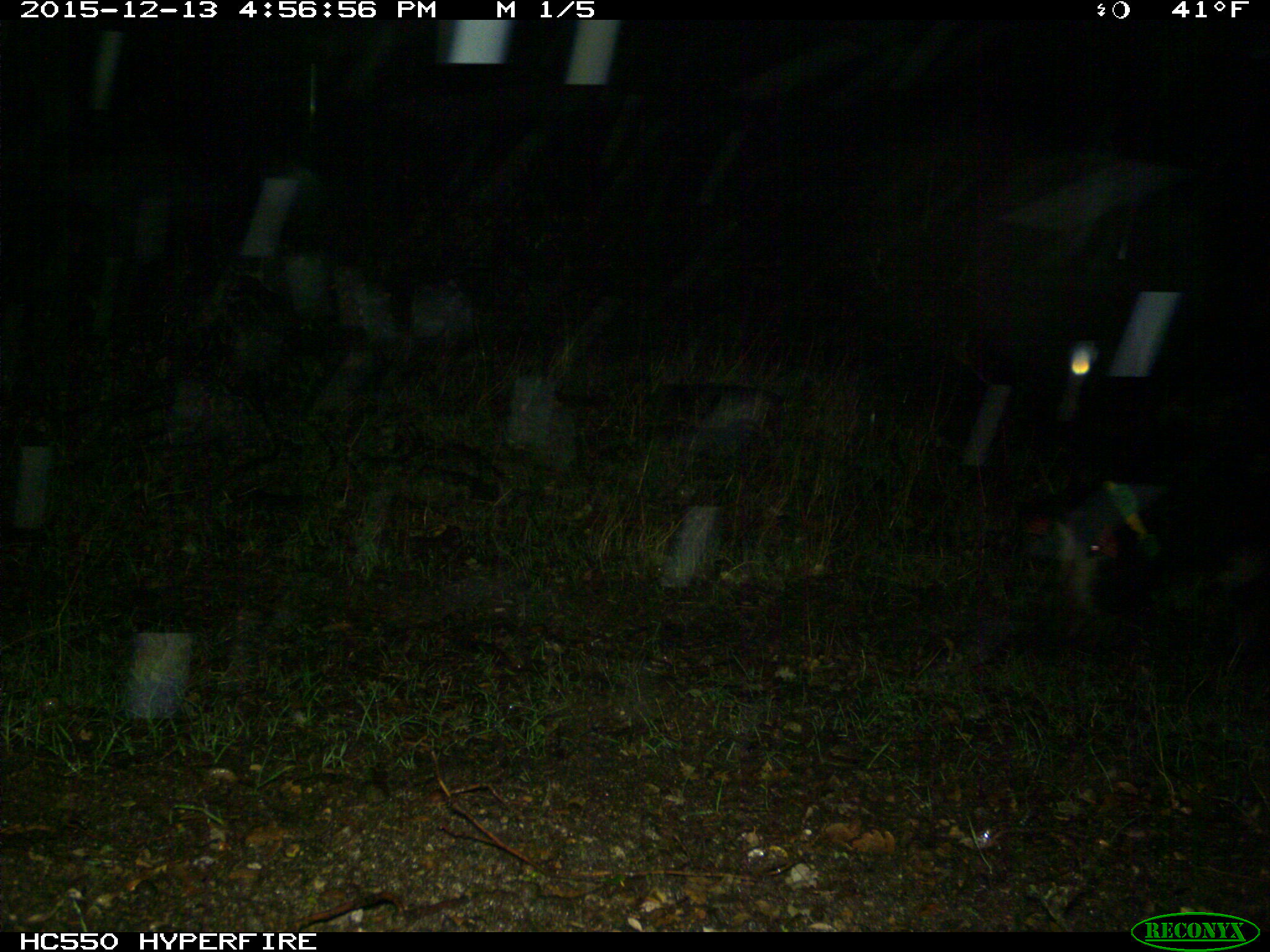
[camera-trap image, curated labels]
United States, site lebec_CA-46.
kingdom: Animalia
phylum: Chordata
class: Mammalia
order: Artiodactyla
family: Suidae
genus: Sus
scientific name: Sus scrofa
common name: wild boar